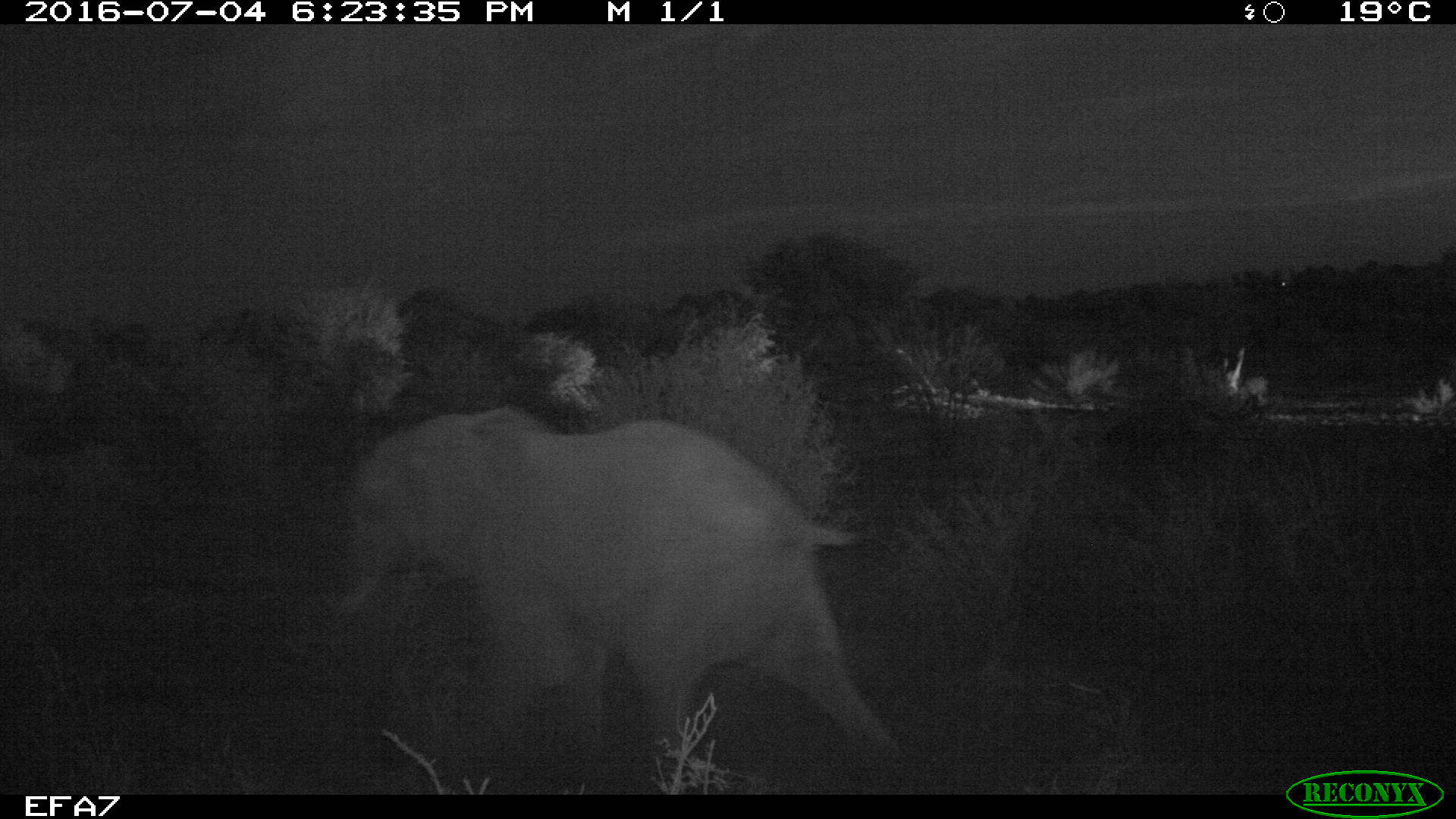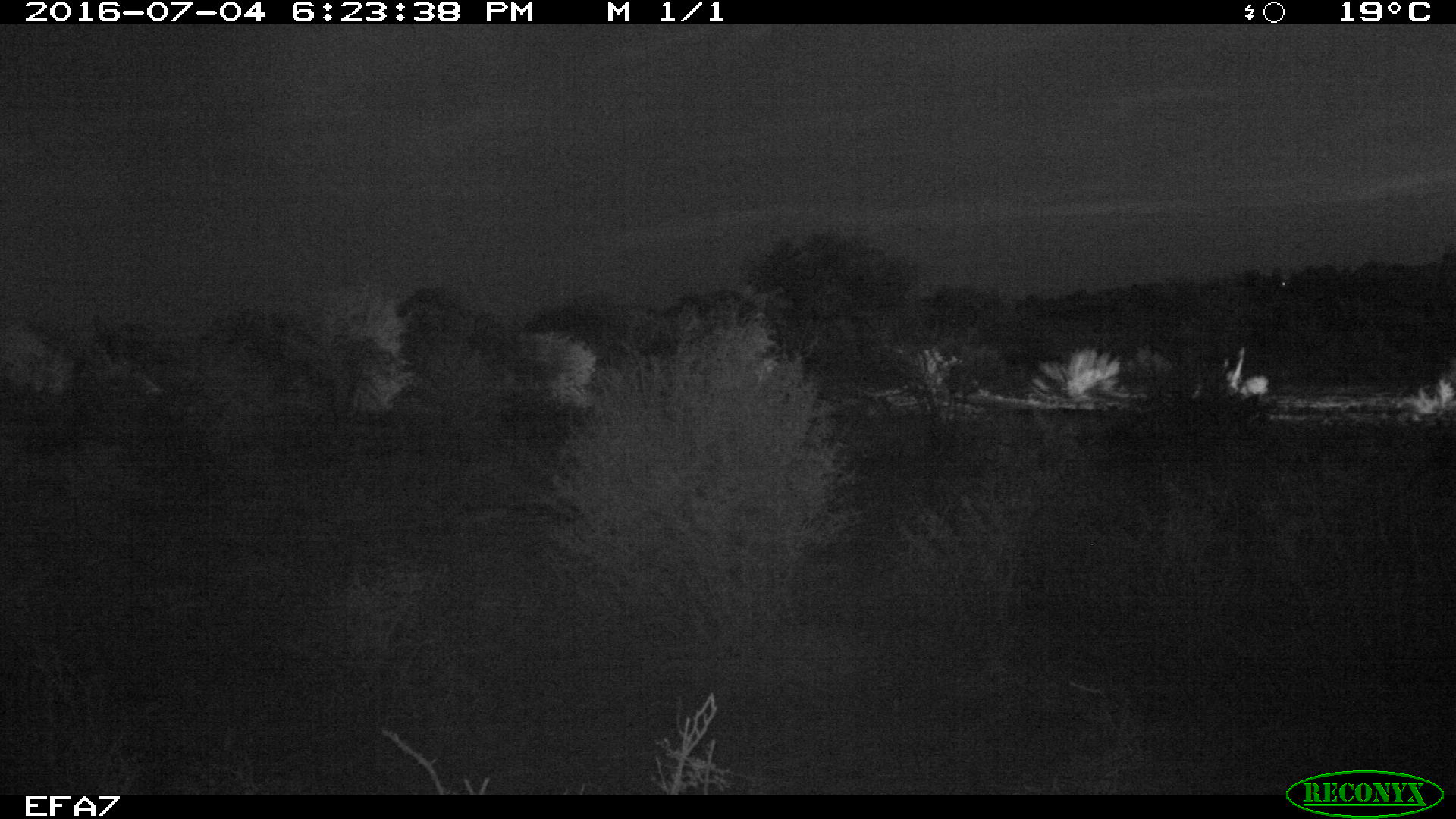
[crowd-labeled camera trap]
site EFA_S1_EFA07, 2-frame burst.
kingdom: Animalia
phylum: Chordata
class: Mammalia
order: Proboscidea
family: Elephantidae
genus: Loxodonta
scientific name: Loxodonta africana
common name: african bush elephant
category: elephant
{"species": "elephant (african bush elephant) (Loxodonta africana)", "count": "1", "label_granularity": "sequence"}